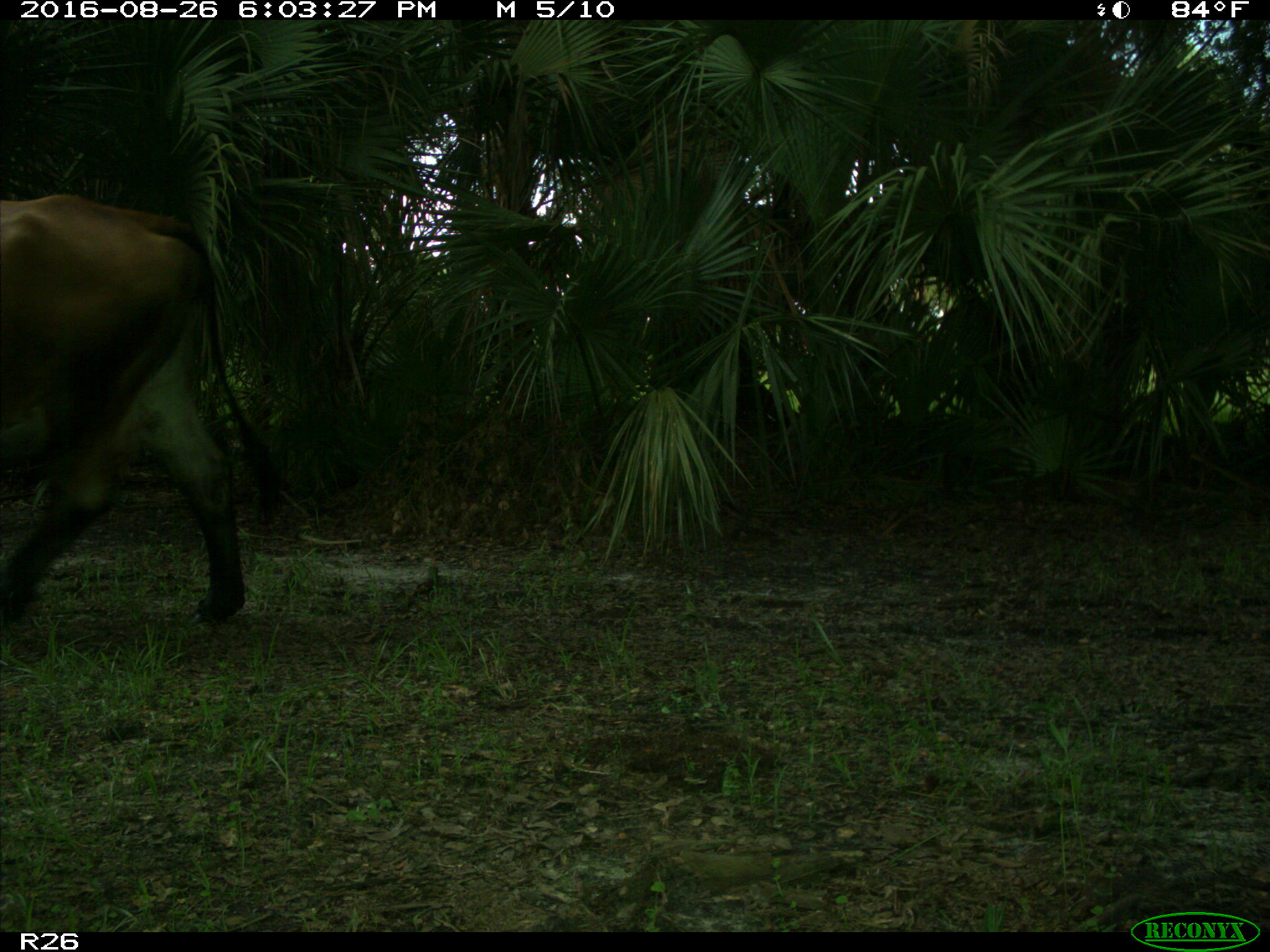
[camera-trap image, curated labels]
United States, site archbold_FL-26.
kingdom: Animalia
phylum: Chordata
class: Mammalia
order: Artiodactyla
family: Bovidae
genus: Bos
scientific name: Bos taurus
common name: domestic cow